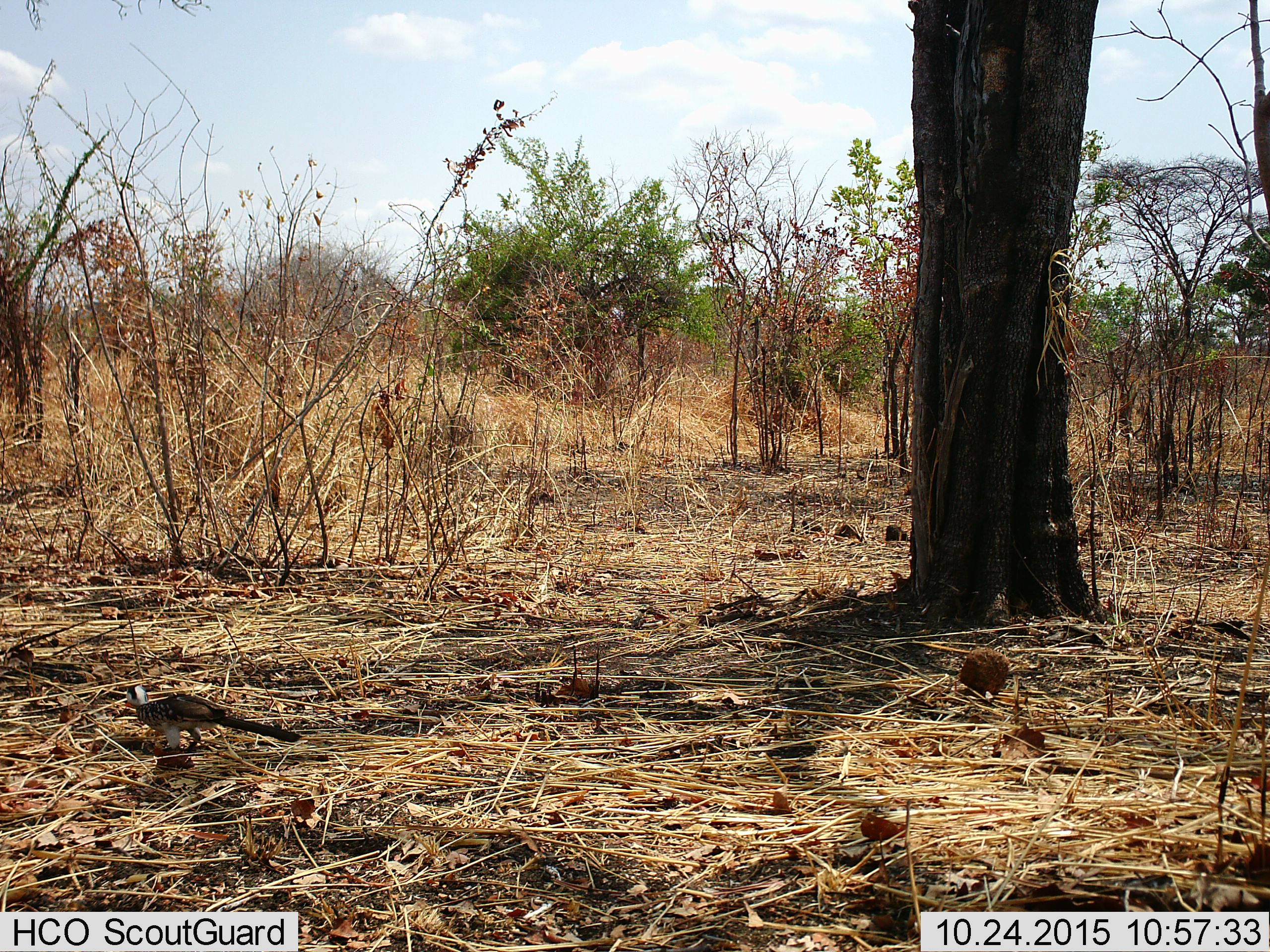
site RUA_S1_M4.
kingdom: Animalia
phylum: Chordata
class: Aves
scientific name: Aves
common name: bird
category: birdother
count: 1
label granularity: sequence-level